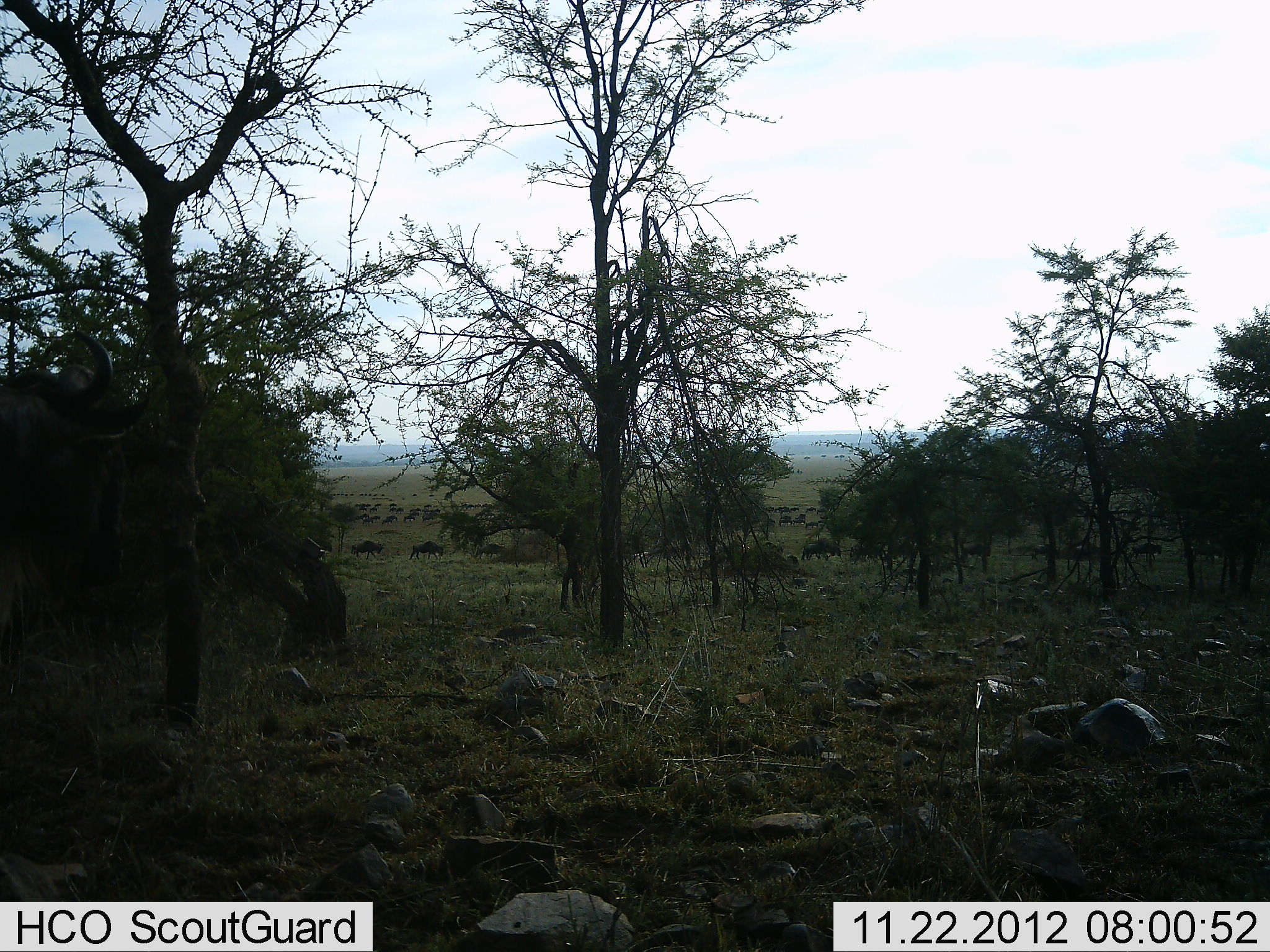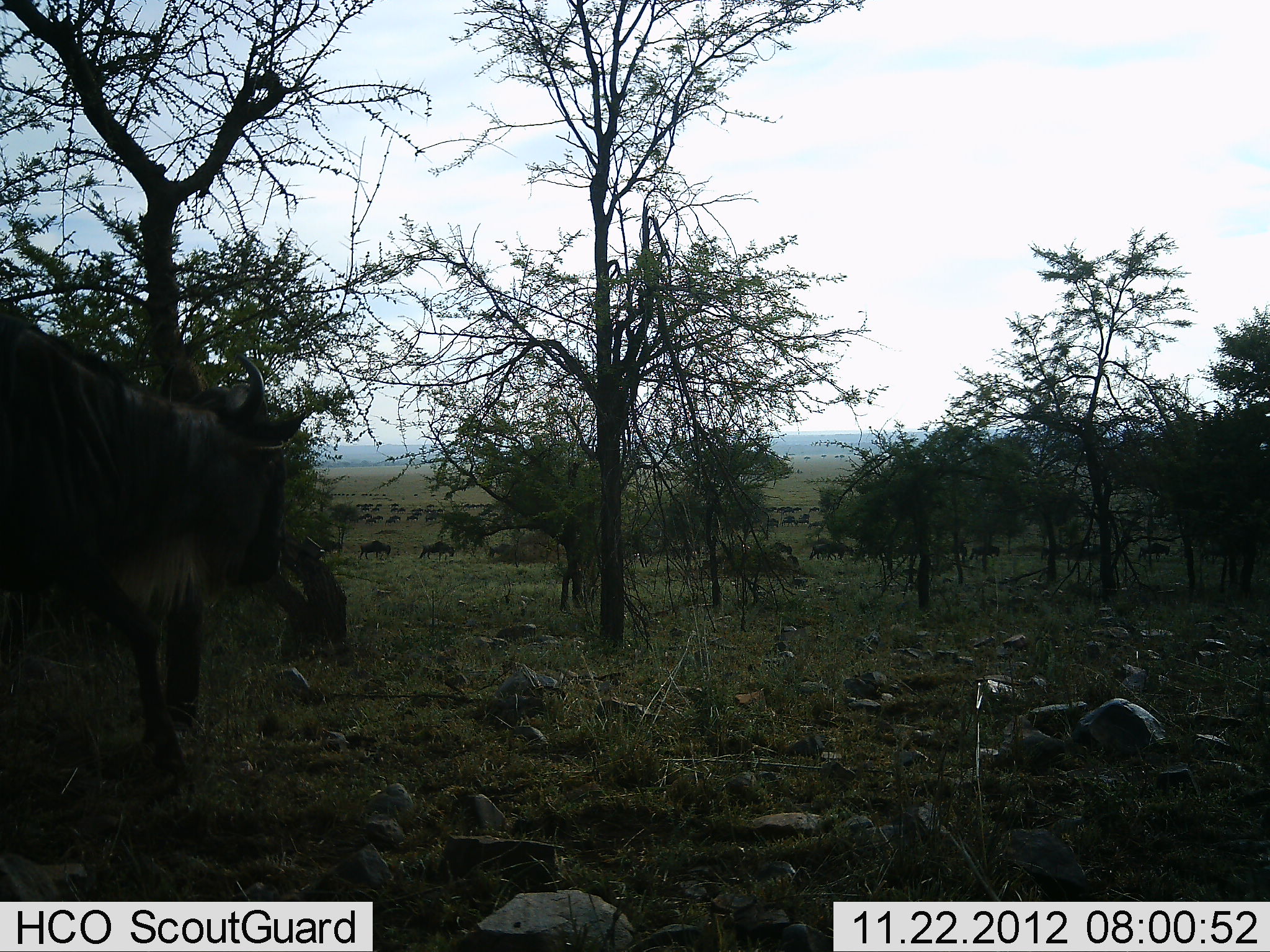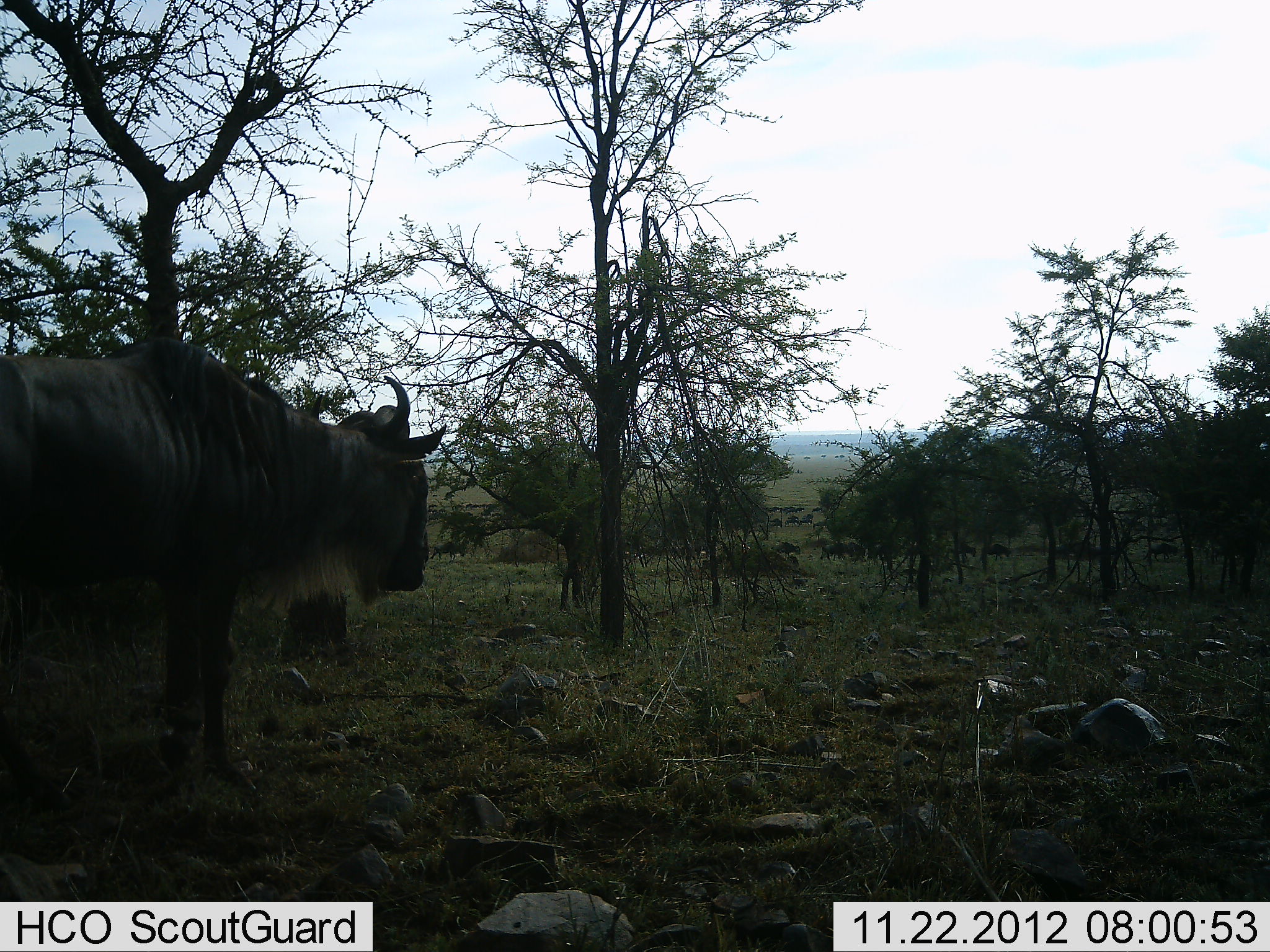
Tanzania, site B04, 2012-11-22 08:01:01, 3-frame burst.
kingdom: Animalia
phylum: Chordata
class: Mammalia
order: Artiodactyla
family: Bovidae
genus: Connochaetes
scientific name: Connochaetes taurinus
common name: blue wildebeest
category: wildebeest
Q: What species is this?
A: Wildebeest (blue wildebeest) (Connochaetes taurinus).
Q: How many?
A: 51+.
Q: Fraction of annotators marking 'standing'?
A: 10%.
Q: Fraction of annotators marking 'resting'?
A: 0%.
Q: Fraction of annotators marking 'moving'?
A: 100%.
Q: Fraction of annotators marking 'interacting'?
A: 0%.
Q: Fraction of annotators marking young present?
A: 0%.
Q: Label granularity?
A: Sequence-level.